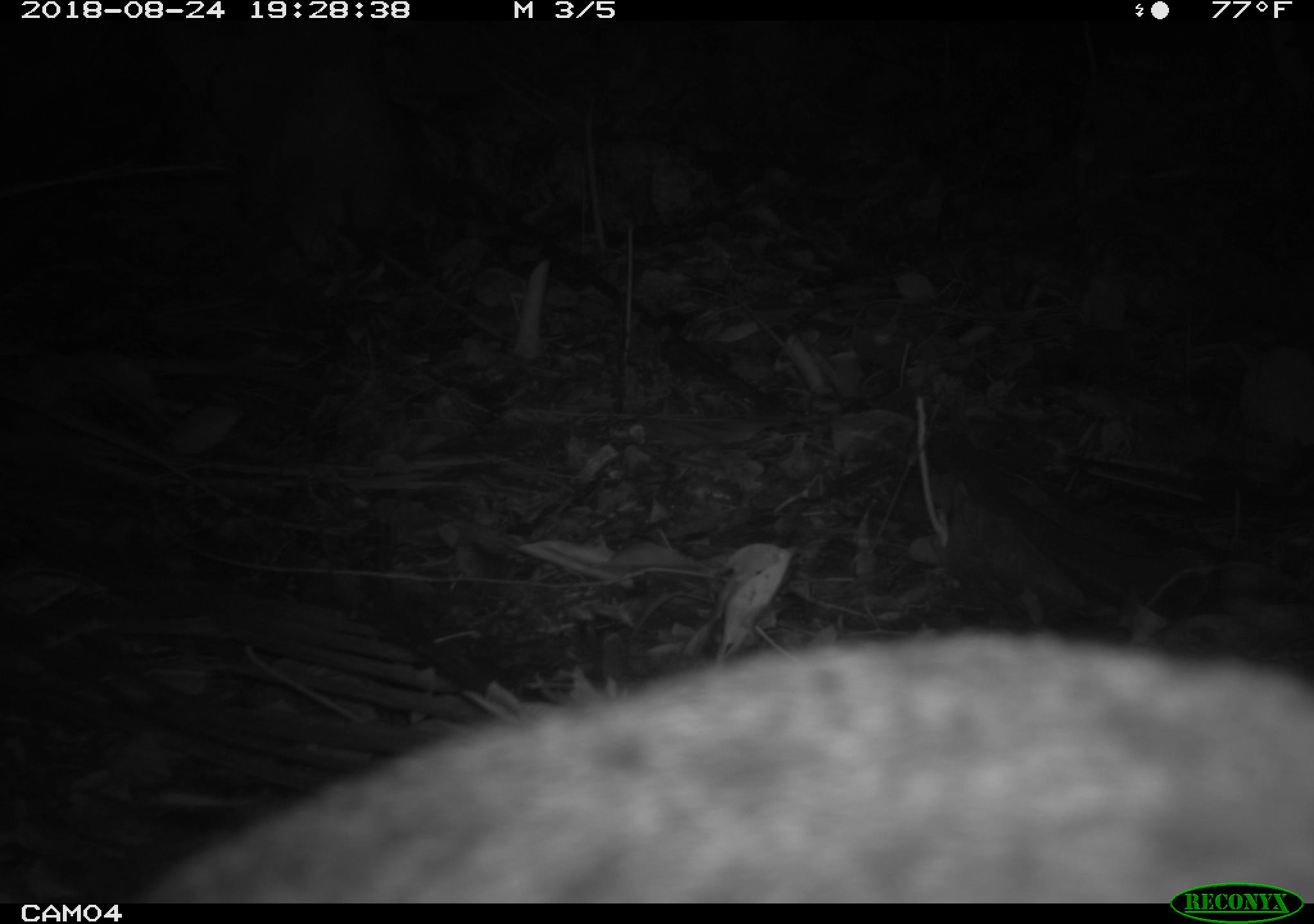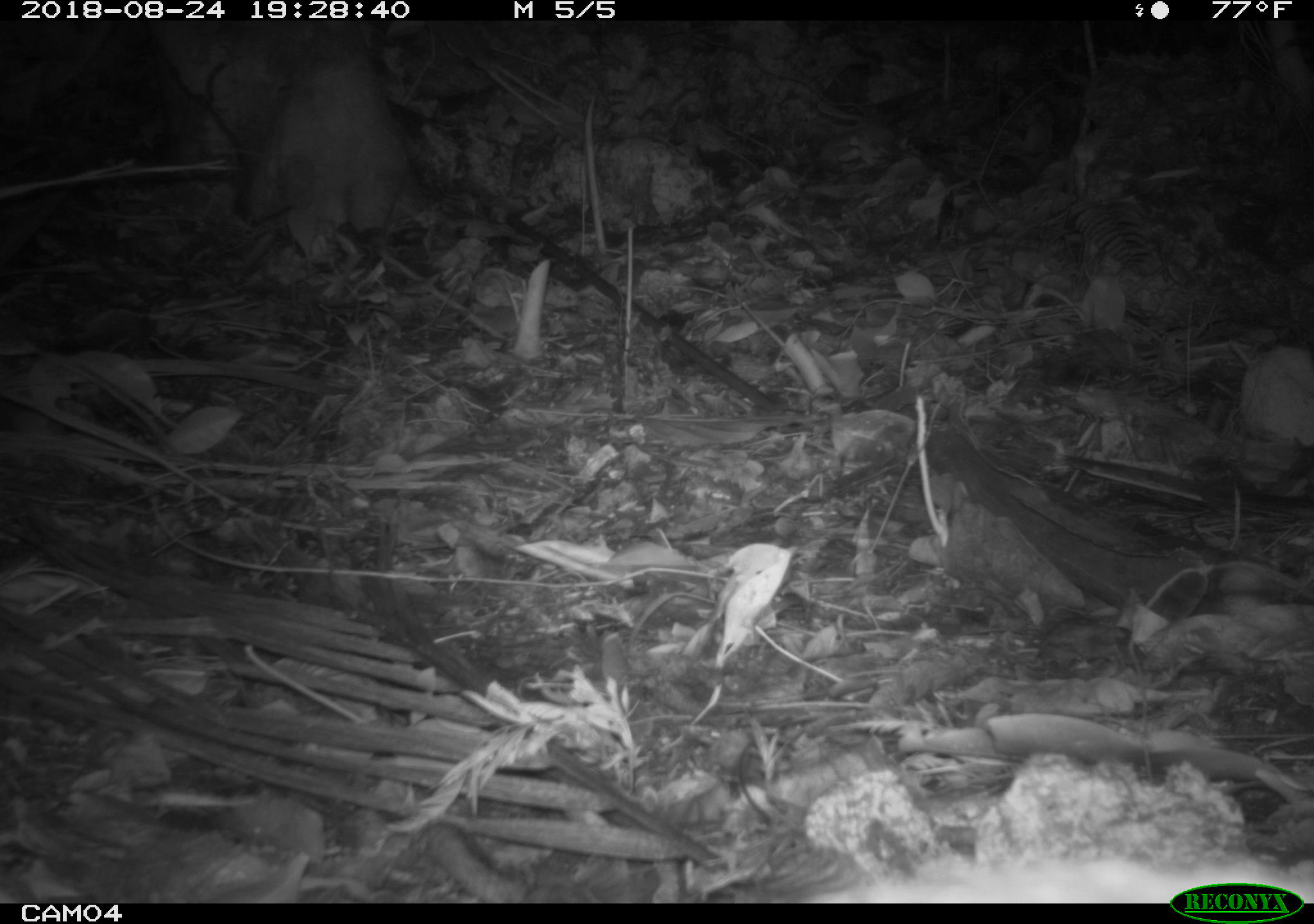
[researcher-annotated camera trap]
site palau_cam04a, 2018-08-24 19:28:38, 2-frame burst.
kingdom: Animalia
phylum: Chordata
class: Mammalia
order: Carnivora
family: Felidae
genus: Felis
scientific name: Felis catus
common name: cat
Cat (Felis catus).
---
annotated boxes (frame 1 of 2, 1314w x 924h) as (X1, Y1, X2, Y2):
cat: (106, 623, 1314, 907)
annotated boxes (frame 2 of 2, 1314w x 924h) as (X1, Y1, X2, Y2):
unknown: (784, 846, 1174, 901)